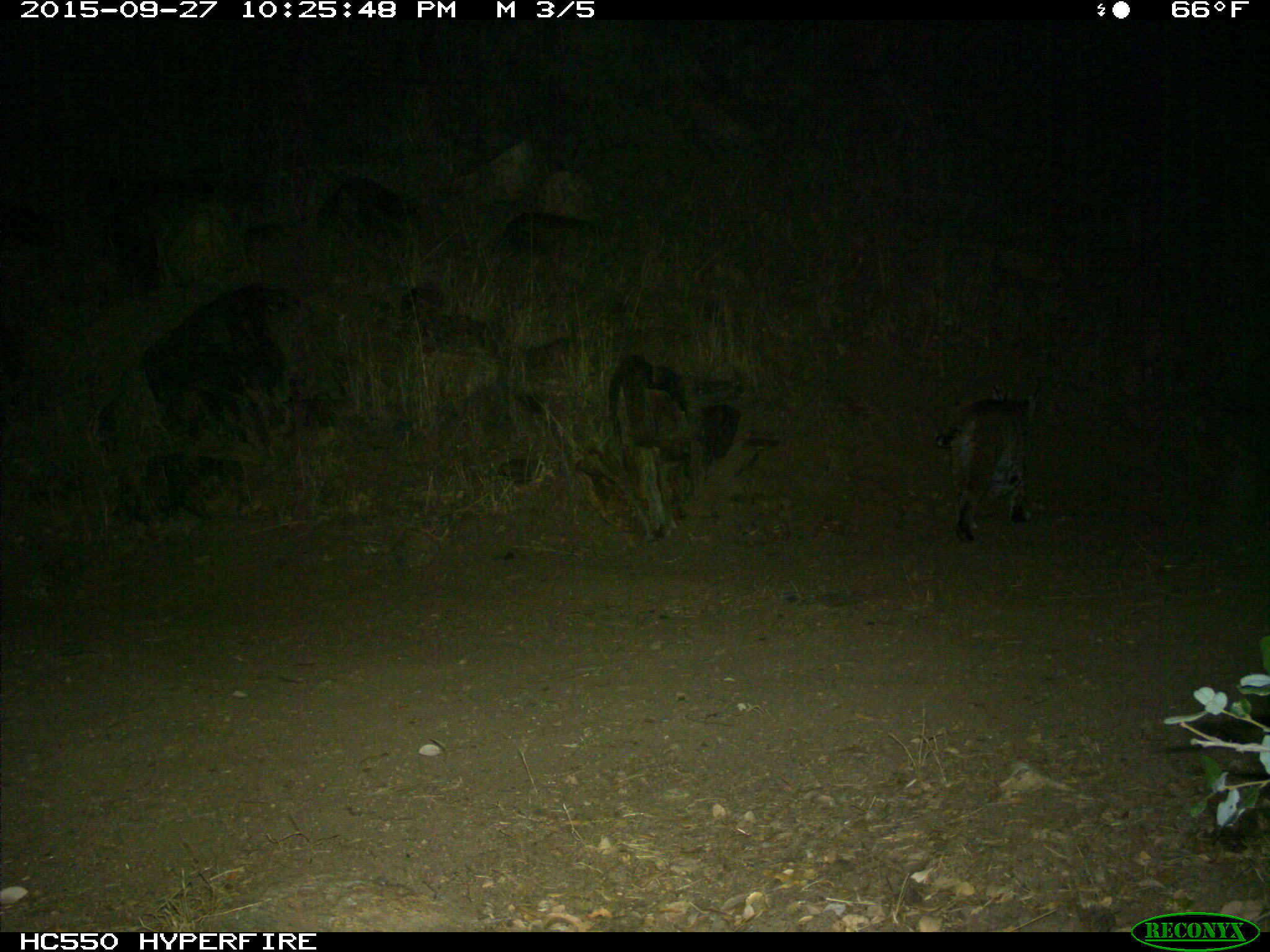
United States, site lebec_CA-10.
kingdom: Animalia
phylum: Chordata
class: Mammalia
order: Carnivora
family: Felidae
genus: Lynx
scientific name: Lynx rufus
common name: bobcat